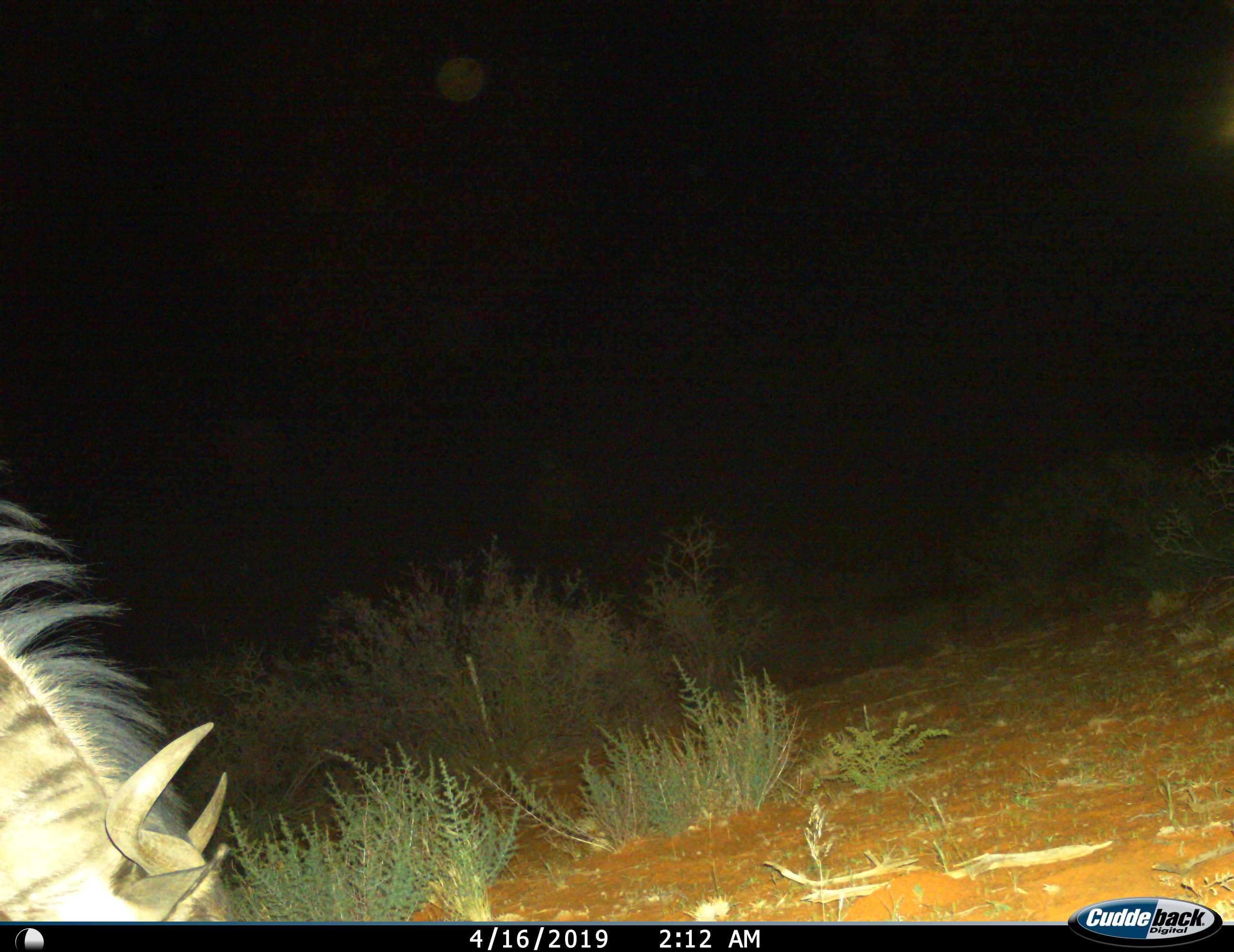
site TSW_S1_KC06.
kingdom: Animalia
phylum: Chordata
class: Mammalia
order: Artiodactyla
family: Bovidae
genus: Connochaetes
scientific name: Connochaetes taurinus taurinus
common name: blue wildebeest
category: wildebeestblue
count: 1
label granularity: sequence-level